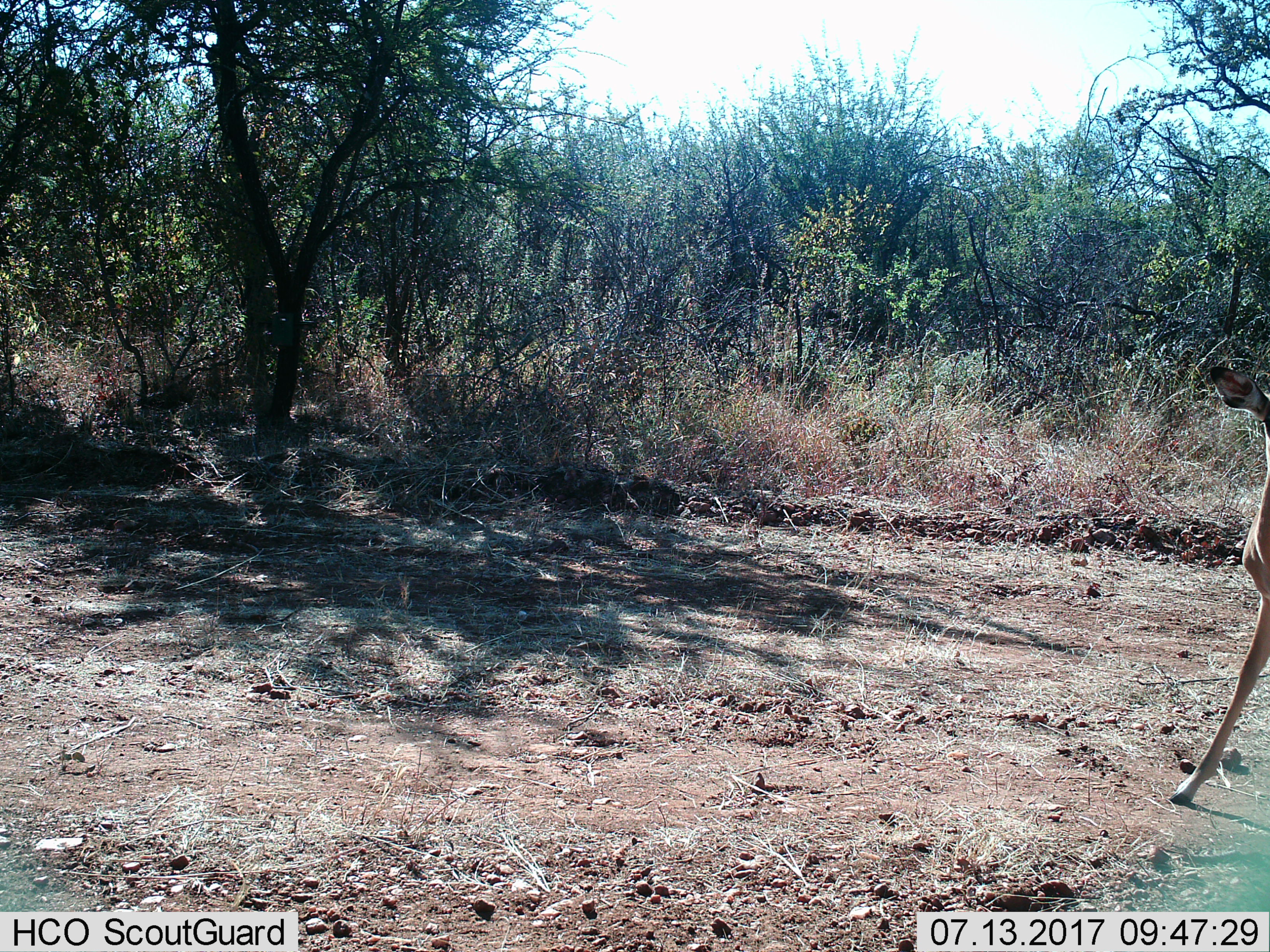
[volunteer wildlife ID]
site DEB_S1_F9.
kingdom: Animalia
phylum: Chordata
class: Mammalia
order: Artiodactyla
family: Bovidae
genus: Aepyceros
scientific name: Aepyceros melampus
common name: impala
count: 1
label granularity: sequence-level